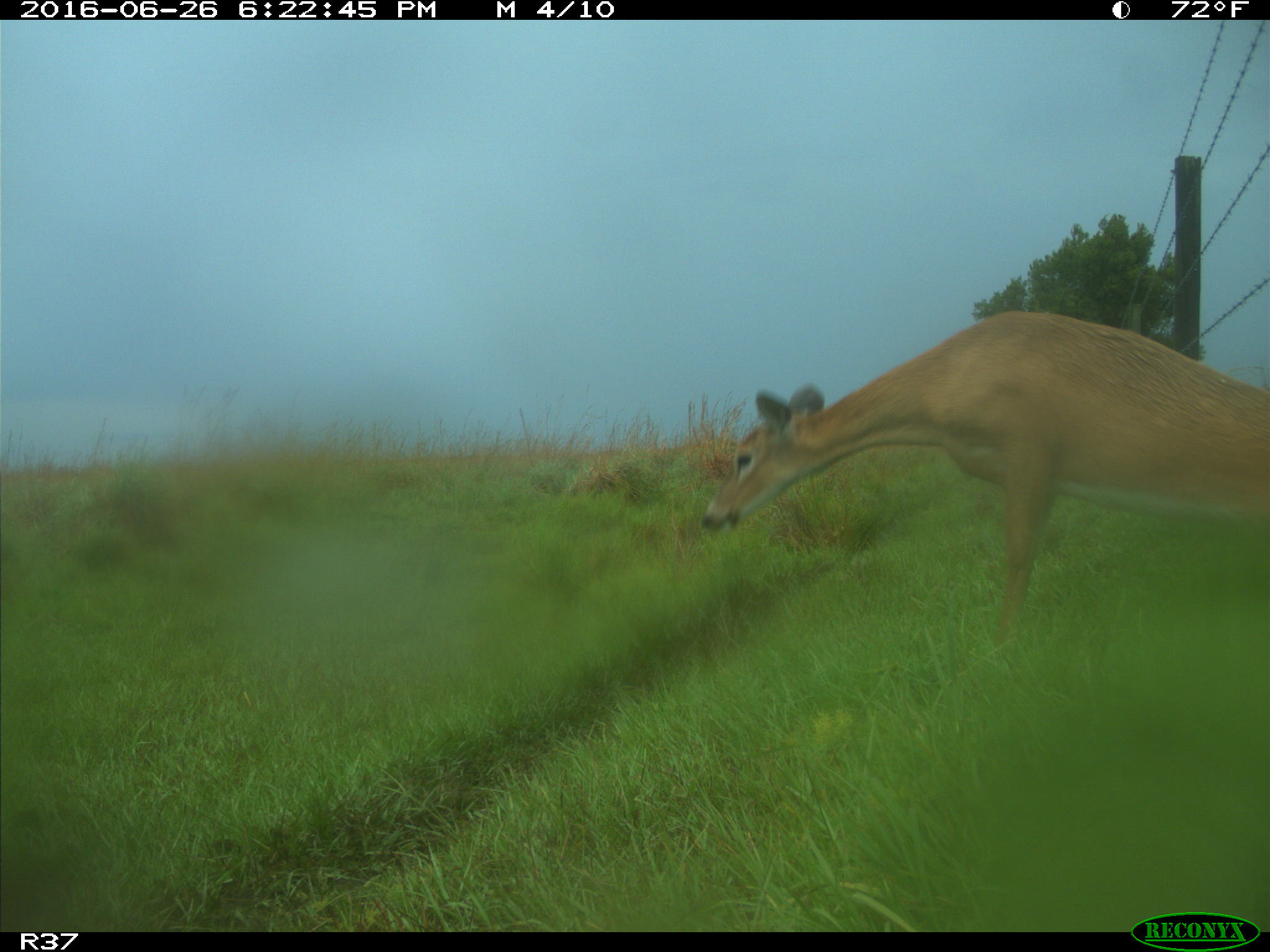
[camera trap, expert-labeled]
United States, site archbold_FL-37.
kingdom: Animalia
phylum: Chordata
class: Mammalia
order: Artiodactyla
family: Cervidae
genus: Odocoileus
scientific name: Odocoileus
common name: deer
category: unidentified deer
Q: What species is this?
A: Unidentified deer (deer) (Odocoileus).